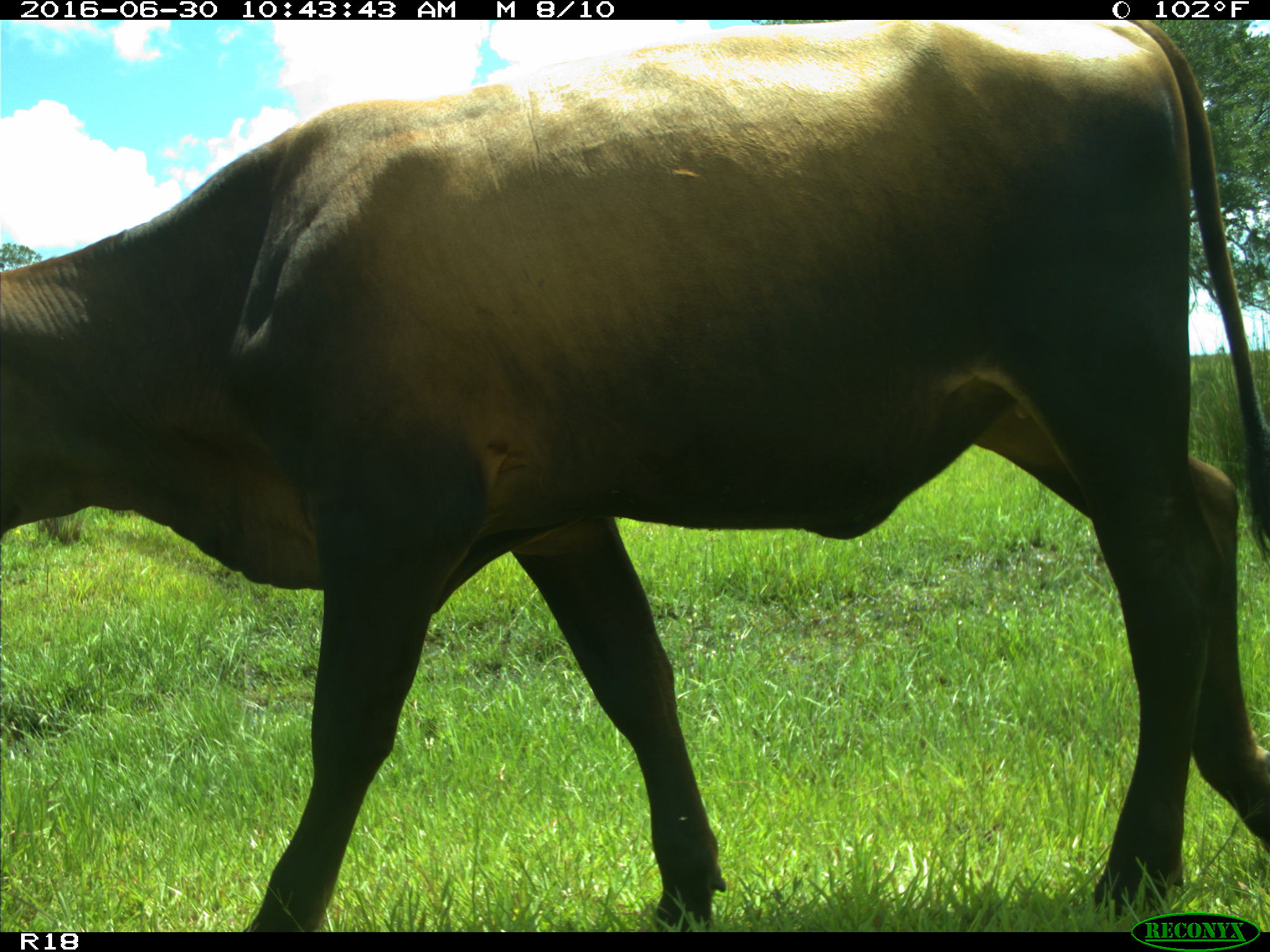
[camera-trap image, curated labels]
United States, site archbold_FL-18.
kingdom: Animalia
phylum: Chordata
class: Mammalia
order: Artiodactyla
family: Bovidae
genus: Bos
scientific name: Bos taurus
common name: domestic cow